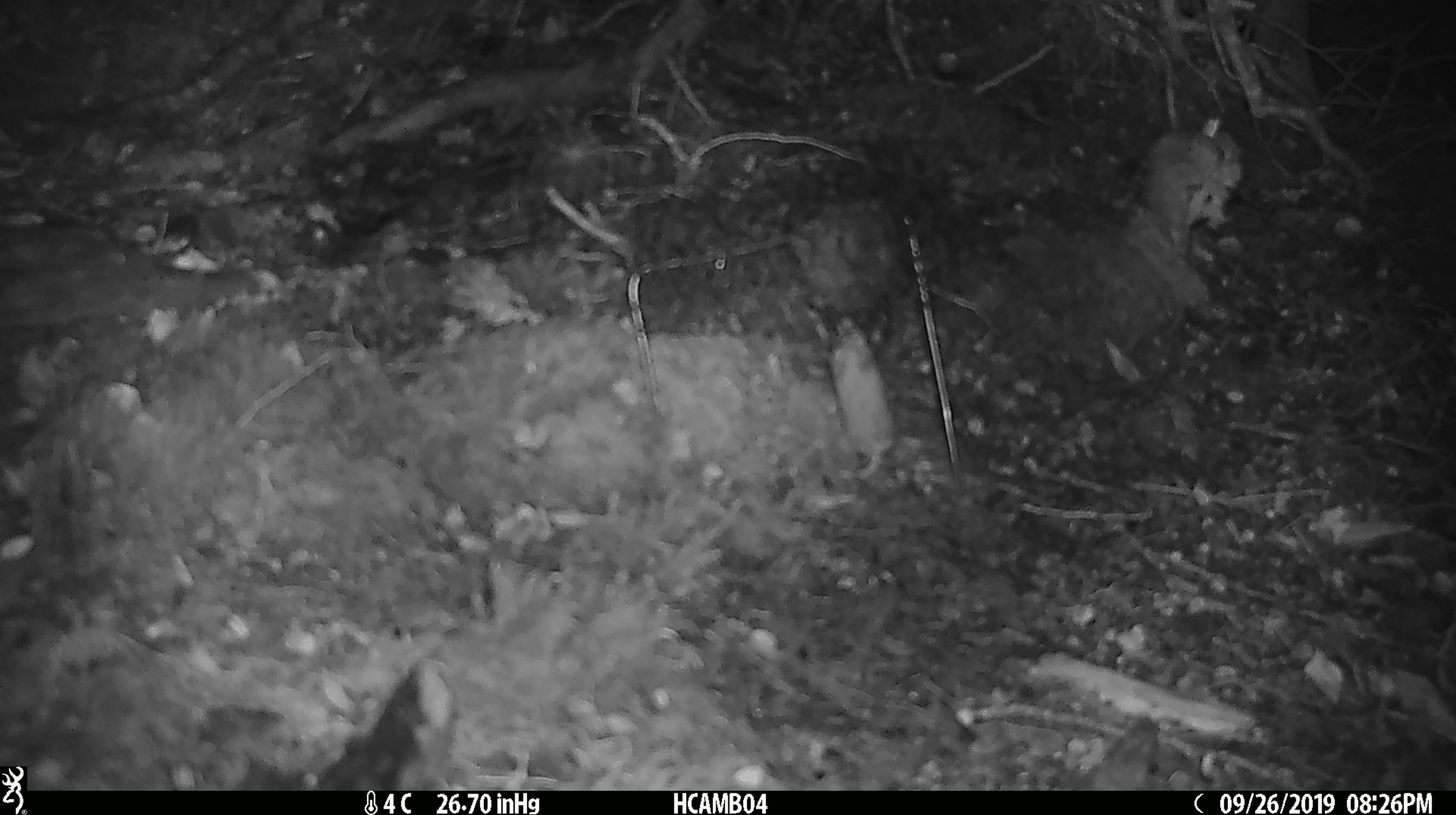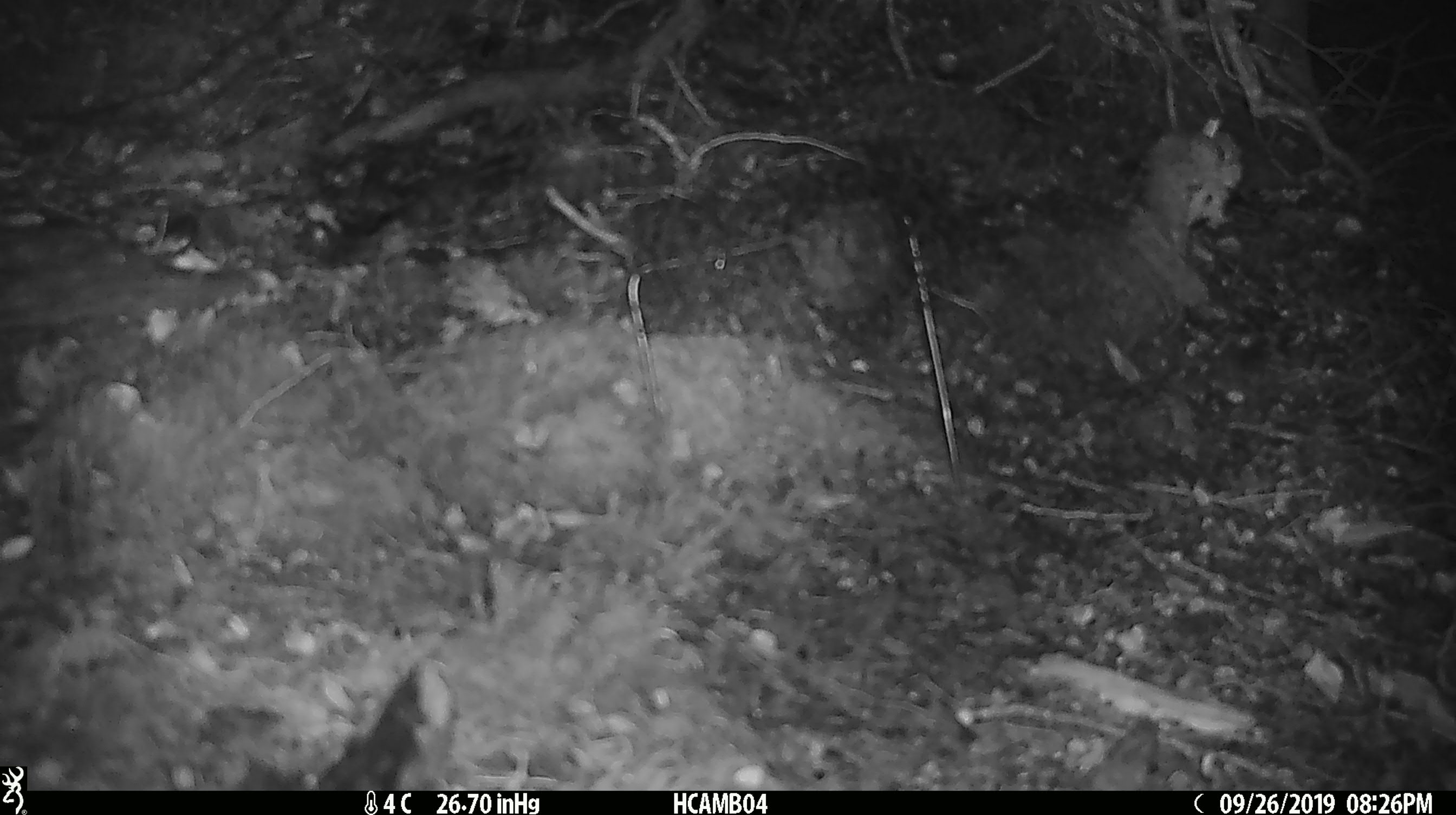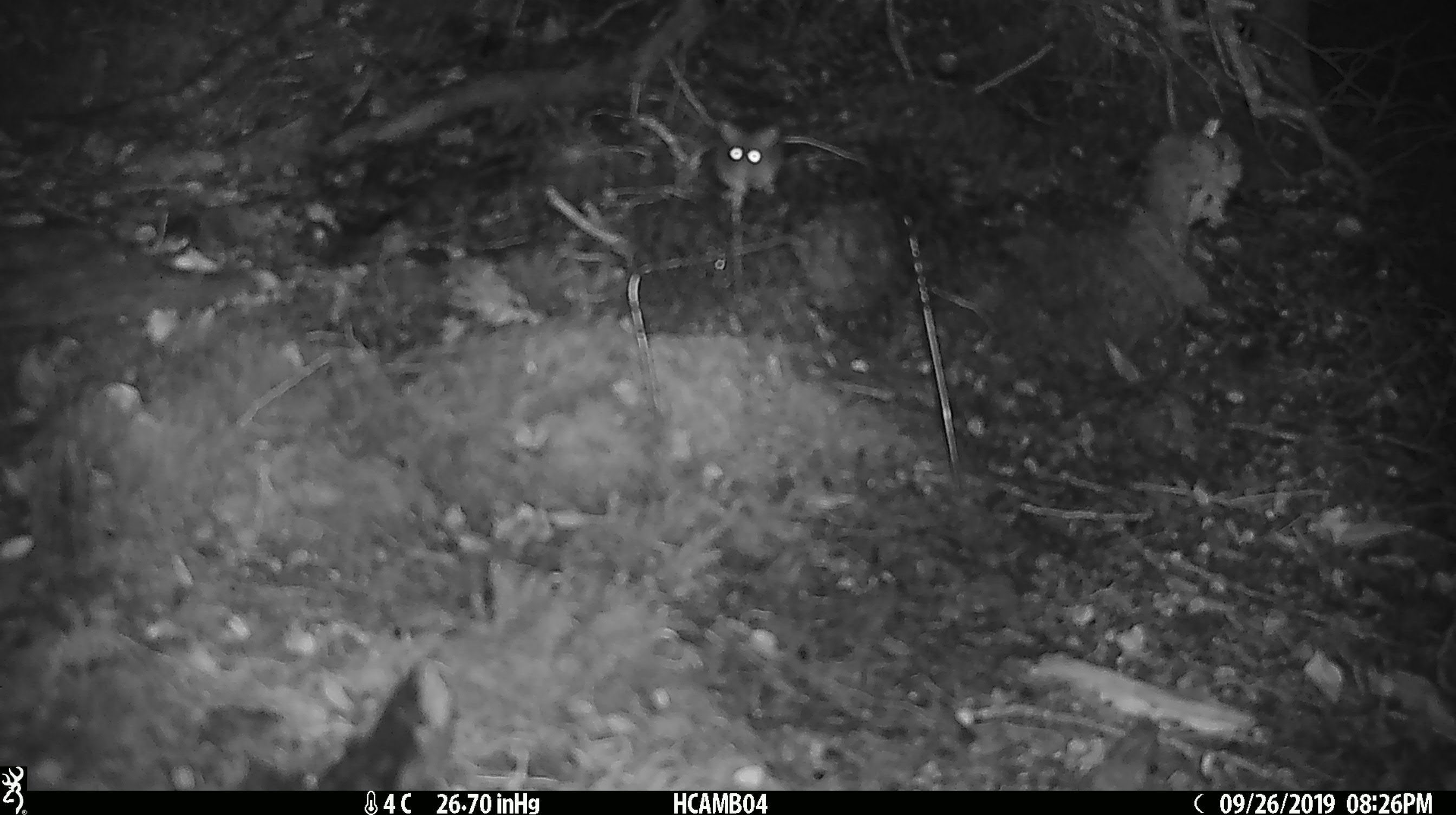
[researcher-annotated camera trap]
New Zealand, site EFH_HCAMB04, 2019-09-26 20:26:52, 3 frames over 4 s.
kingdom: Animalia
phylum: Chordata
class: Mammalia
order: Rodentia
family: Muridae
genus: Mus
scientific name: Mus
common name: mouse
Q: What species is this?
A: Mouse (Mus).